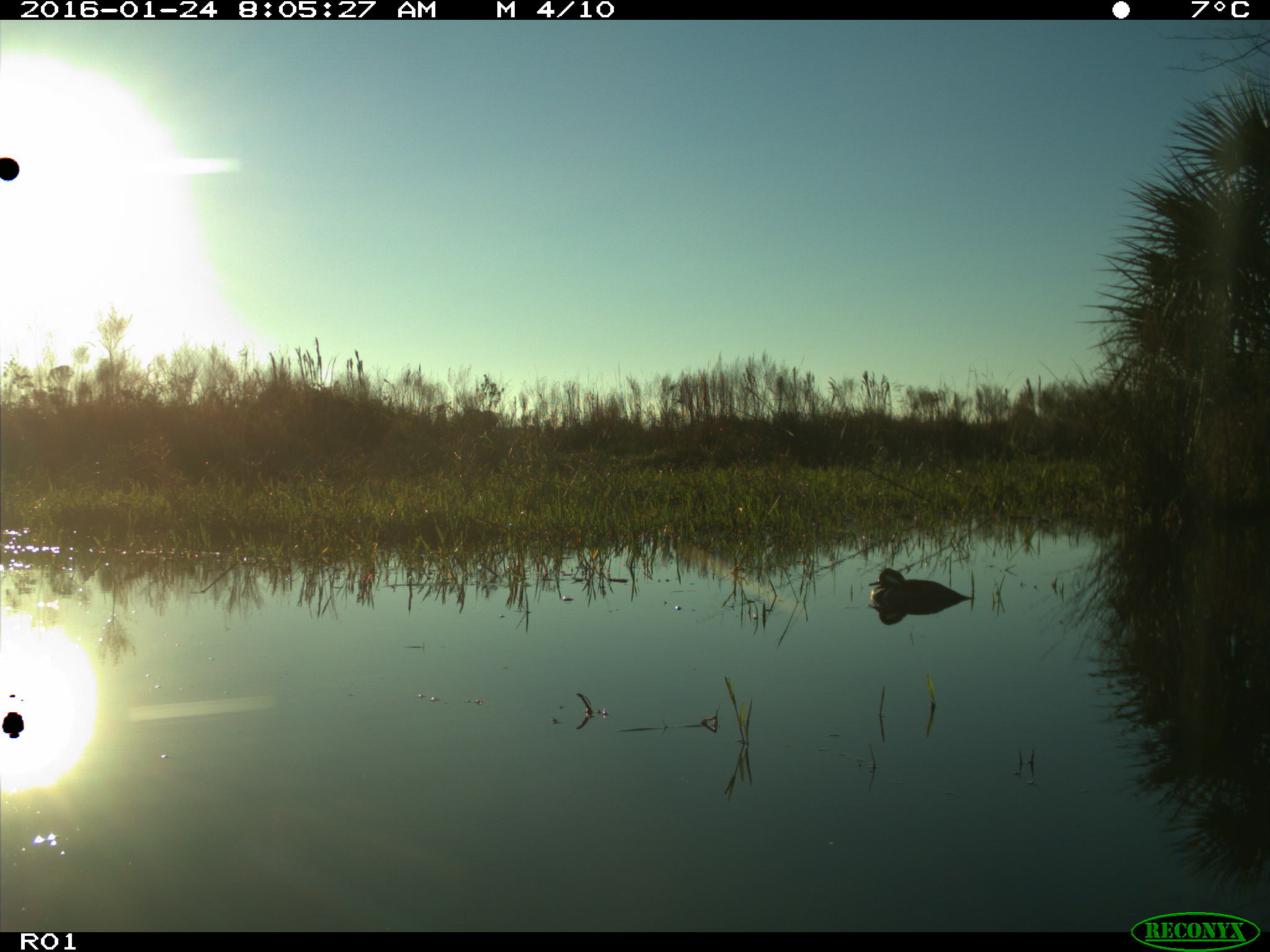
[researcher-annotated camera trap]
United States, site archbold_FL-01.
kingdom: Animalia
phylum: Chordata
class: Aves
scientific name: Aves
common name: birds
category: unidentified bird